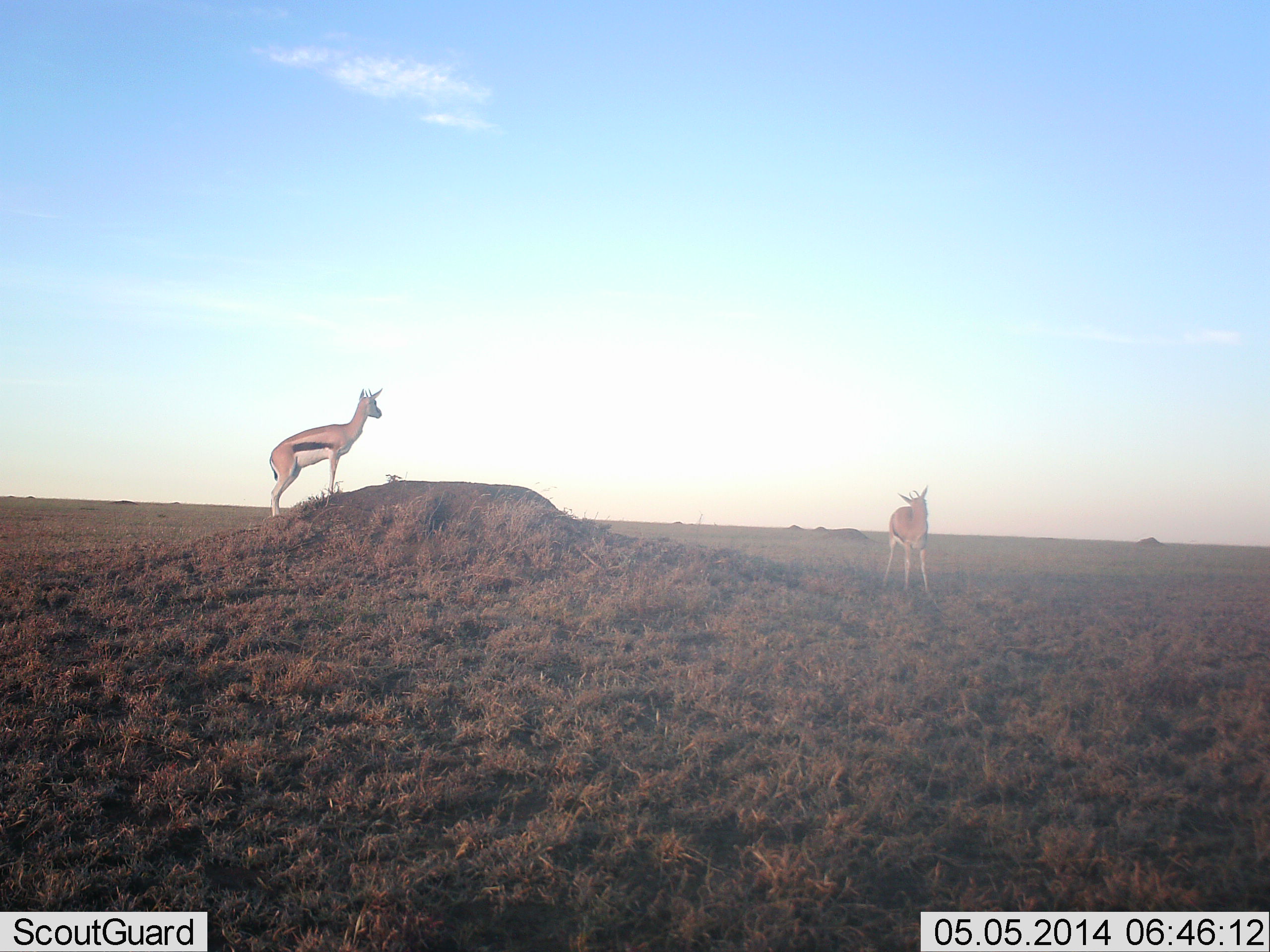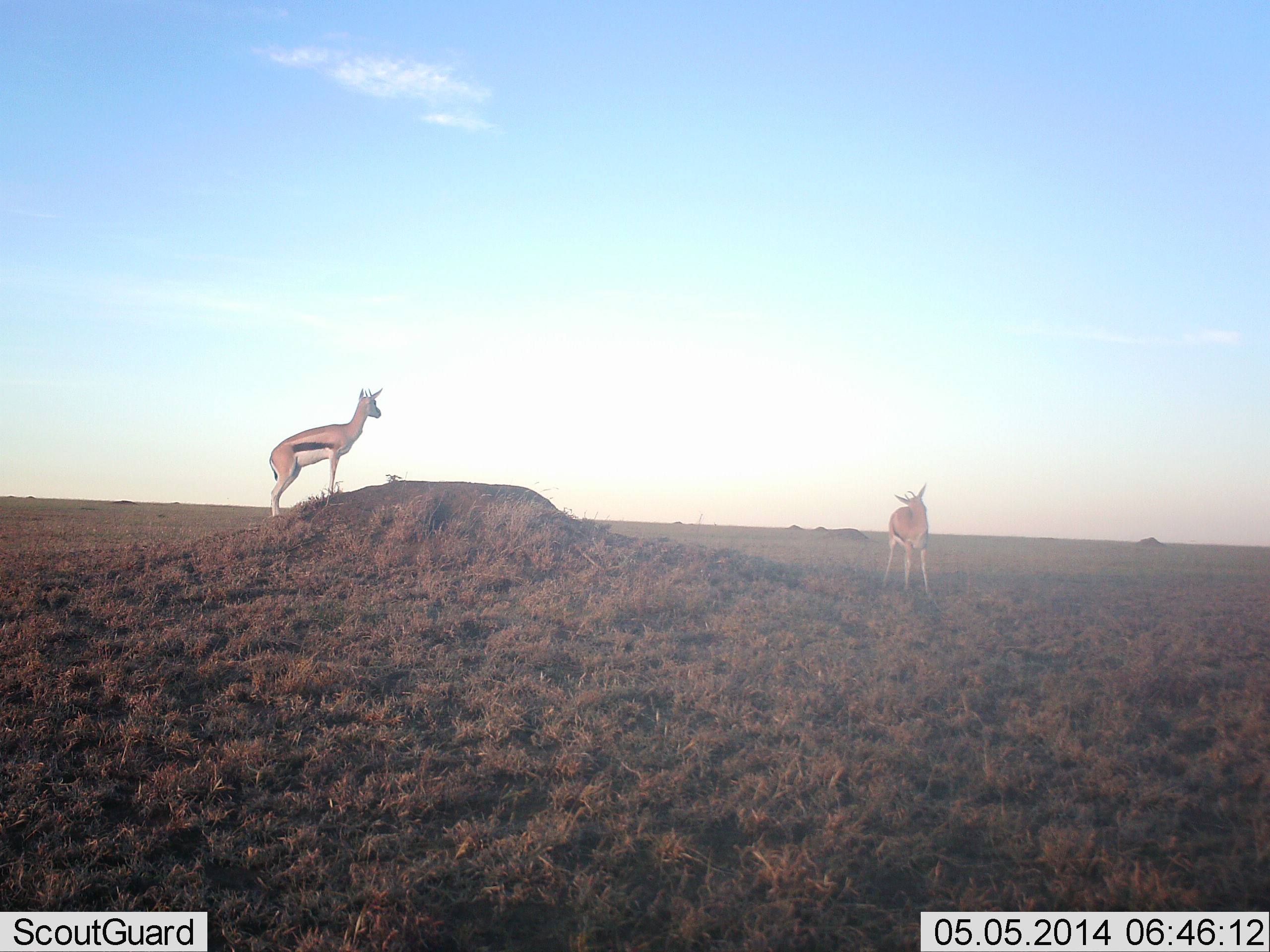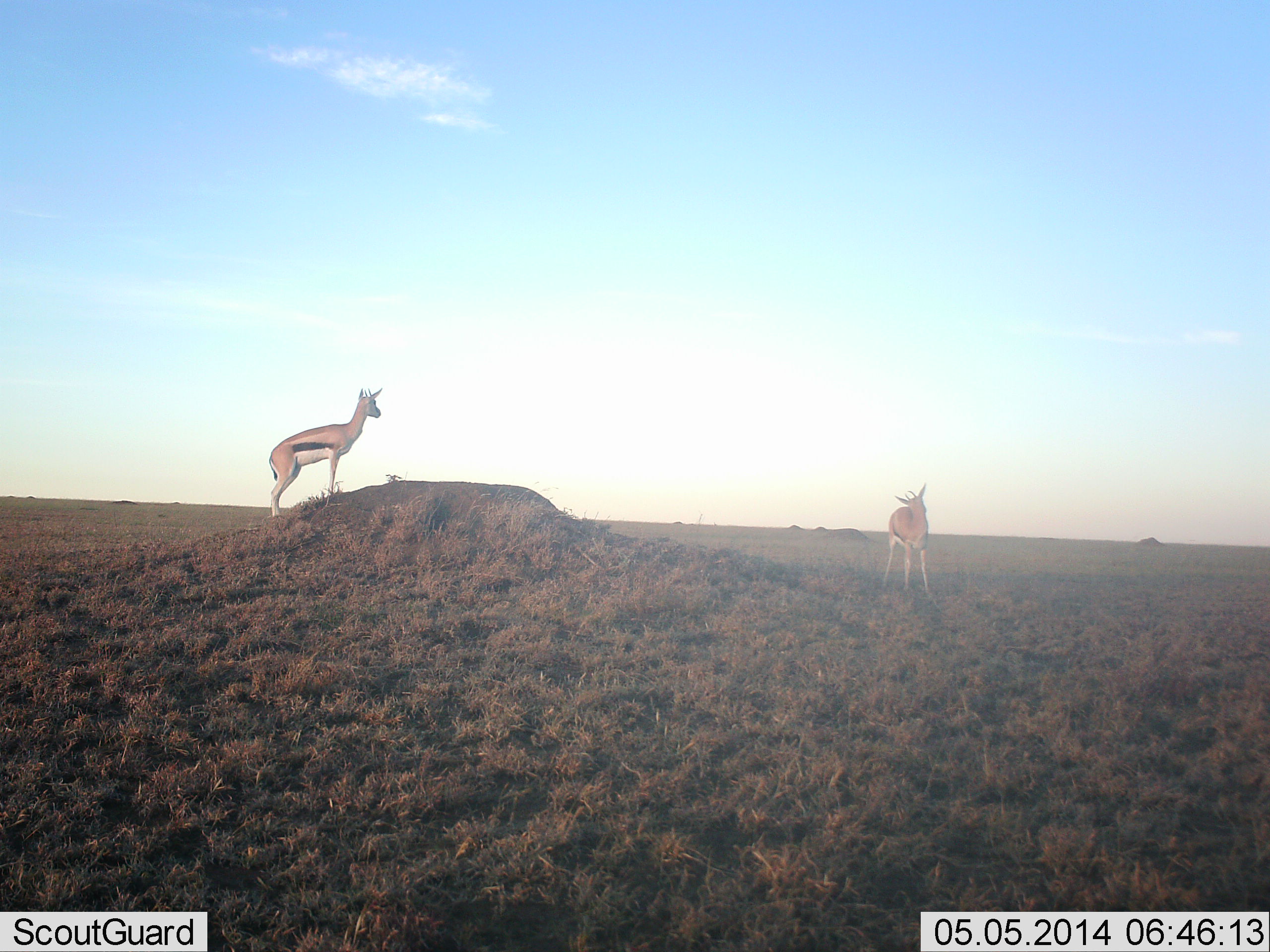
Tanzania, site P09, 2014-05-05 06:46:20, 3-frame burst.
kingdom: Animalia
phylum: Chordata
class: Mammalia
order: Artiodactyla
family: Bovidae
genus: Eudorcas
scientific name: Eudorcas thomsonii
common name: thomson's gazelle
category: gazellethomsons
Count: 2.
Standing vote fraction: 100%.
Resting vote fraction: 0%.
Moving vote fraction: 0%.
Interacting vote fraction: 0%.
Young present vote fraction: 0%.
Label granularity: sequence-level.